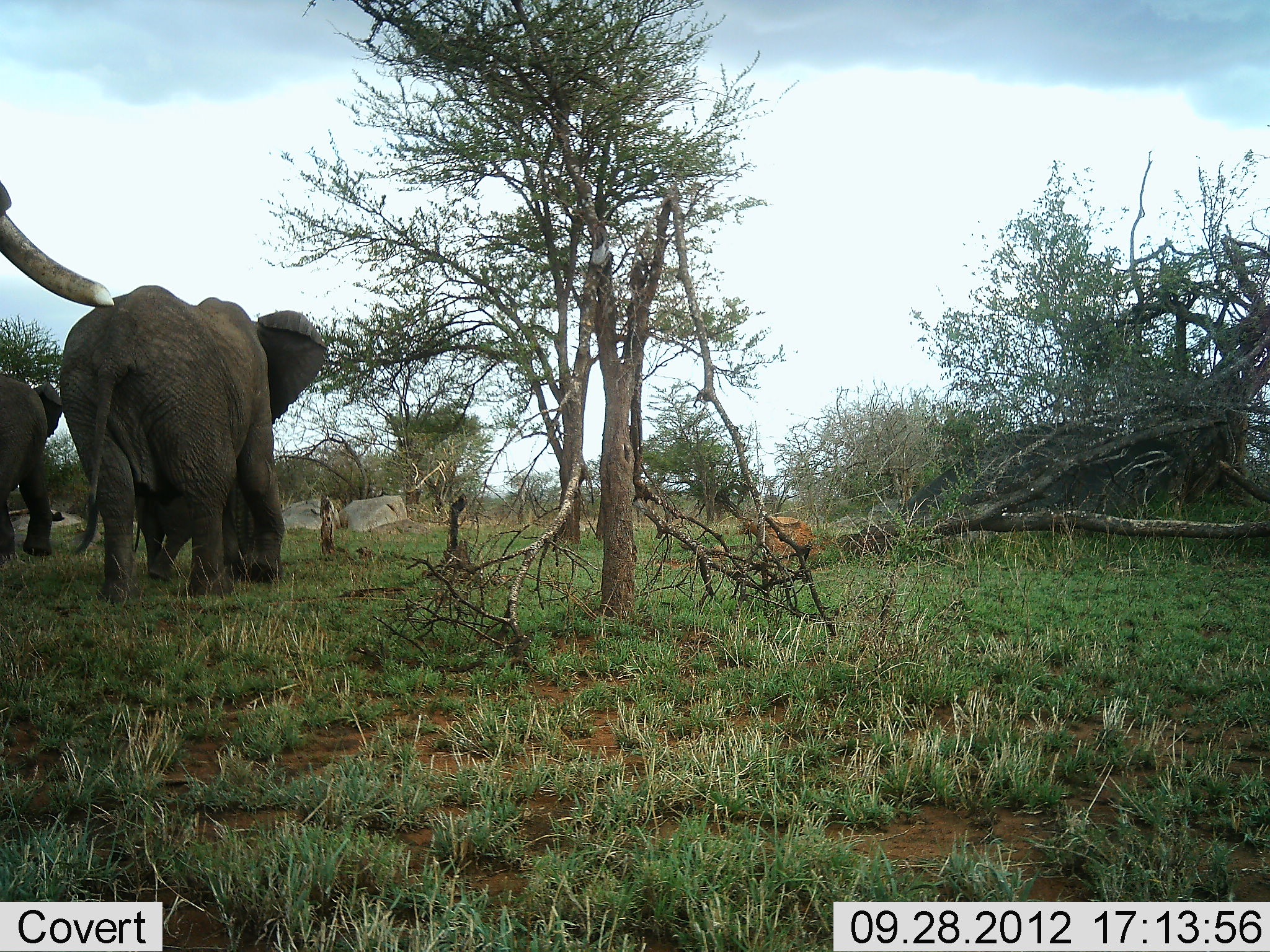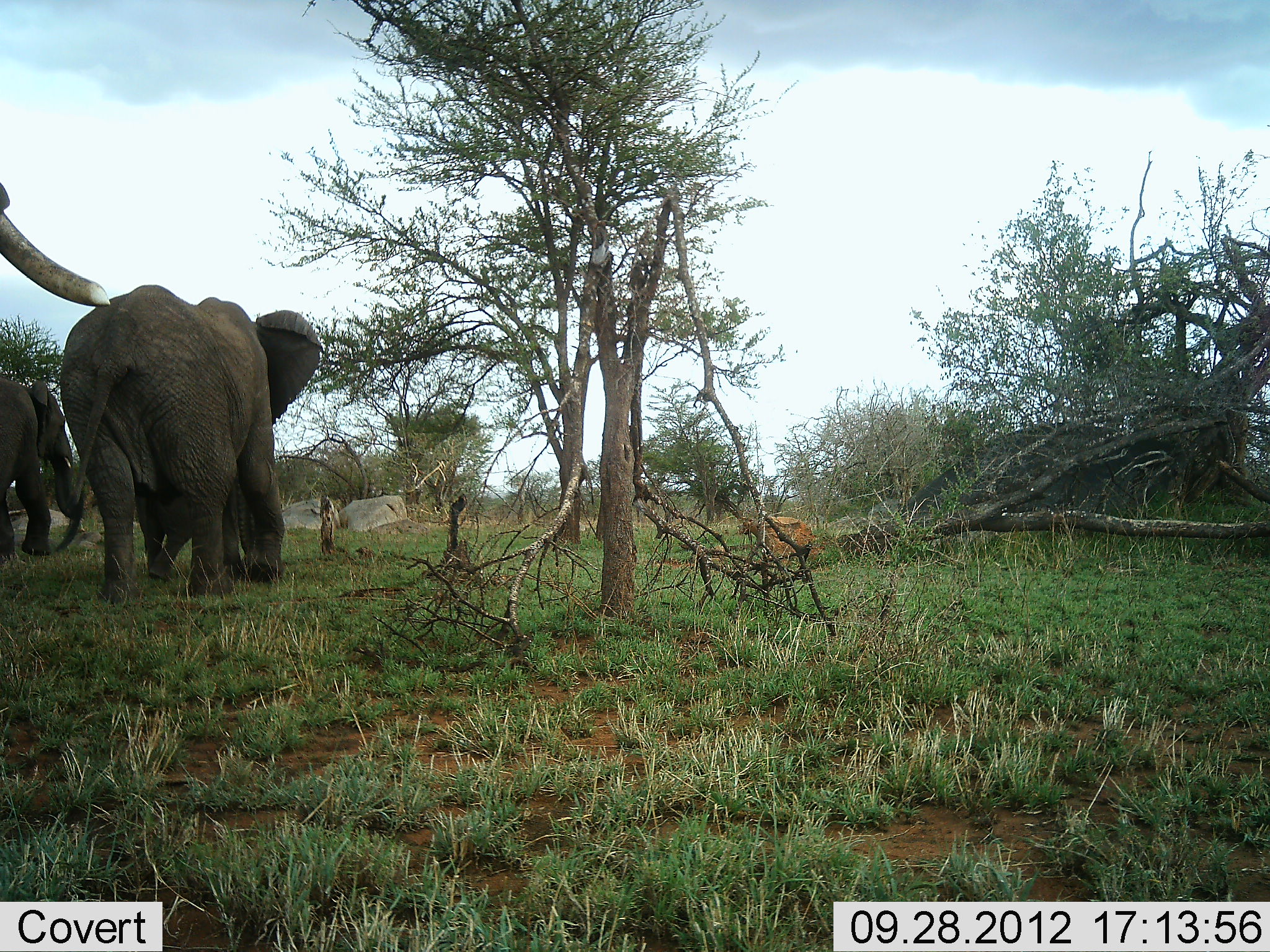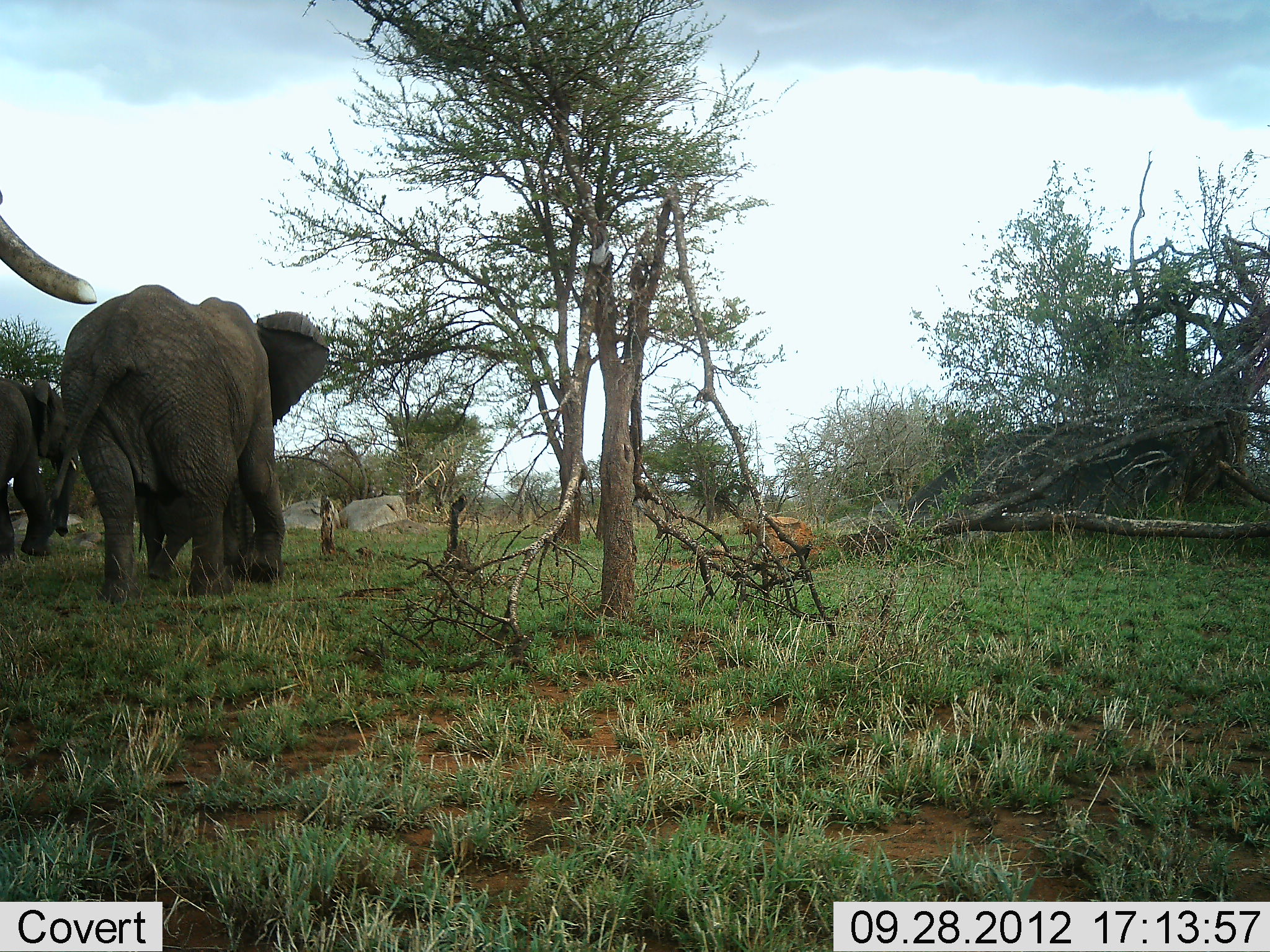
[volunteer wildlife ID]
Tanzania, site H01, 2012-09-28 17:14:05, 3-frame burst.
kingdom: Animalia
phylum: Chordata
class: Mammalia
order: Proboscidea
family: Elephantidae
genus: Loxodonta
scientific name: Loxodonta africana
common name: african bush elephant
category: elephant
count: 4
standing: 91%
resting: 0%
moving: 9%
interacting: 0%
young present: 36%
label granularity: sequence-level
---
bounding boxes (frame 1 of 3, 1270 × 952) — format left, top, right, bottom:
animal: 60, 284, 327, 603; 0, 182, 121, 306; 0, 375, 62, 557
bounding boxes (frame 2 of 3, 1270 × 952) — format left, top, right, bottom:
animal: 58, 286, 321, 603; 0, 375, 88, 560; 0, 180, 115, 308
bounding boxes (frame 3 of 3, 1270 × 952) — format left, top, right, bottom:
animal: 45, 285, 331, 603; 0, 376, 73, 562; 0, 187, 101, 305